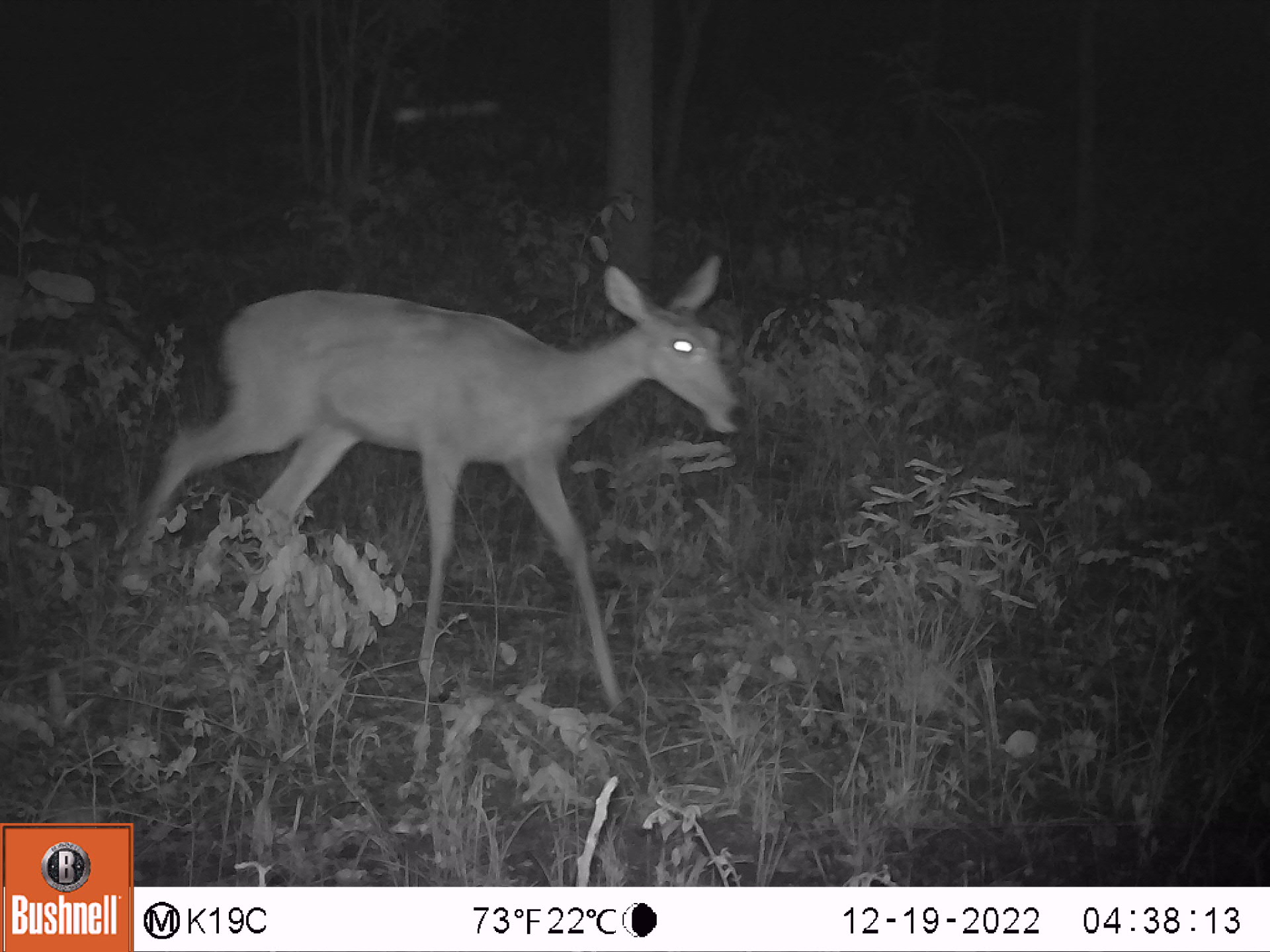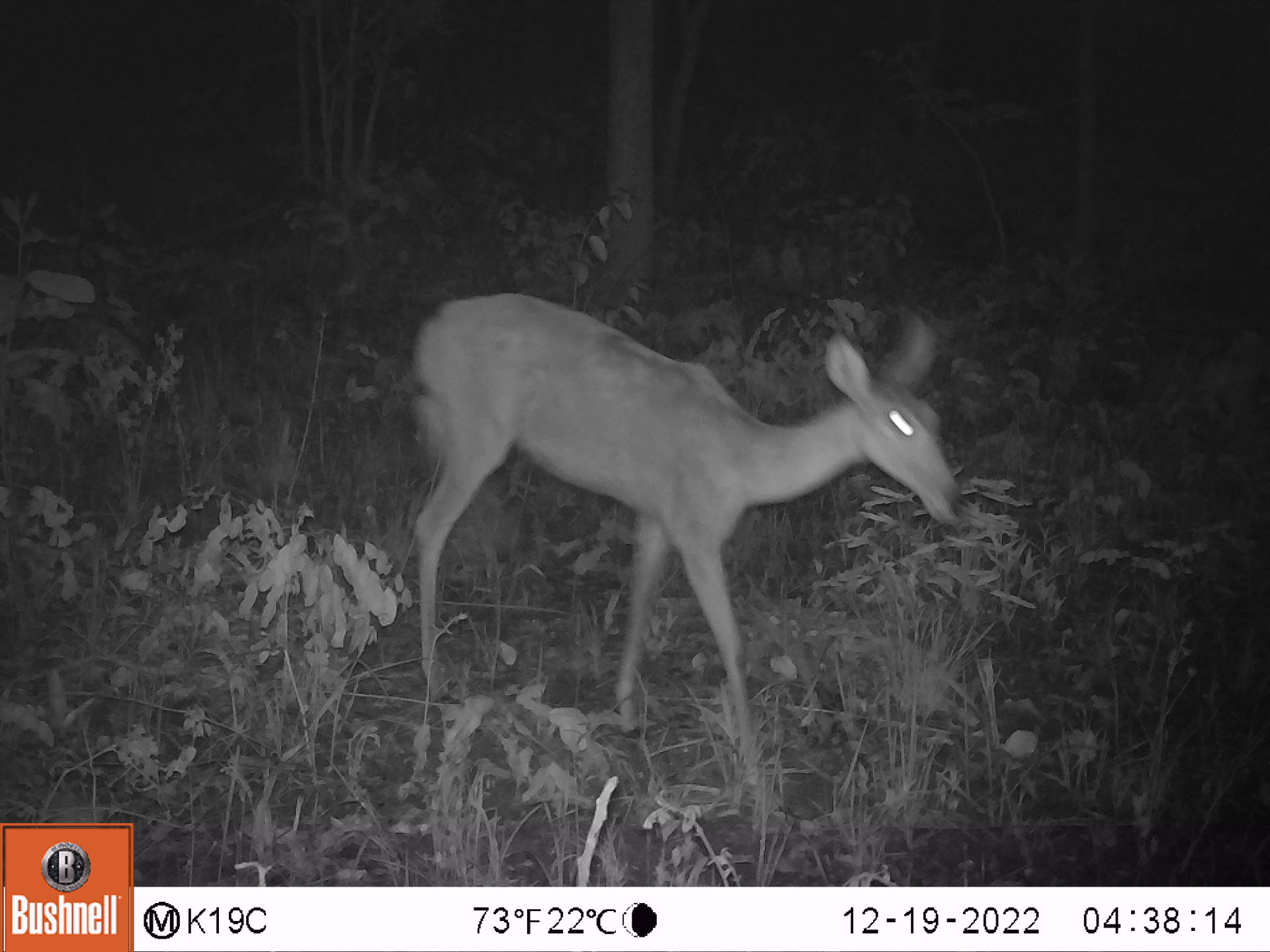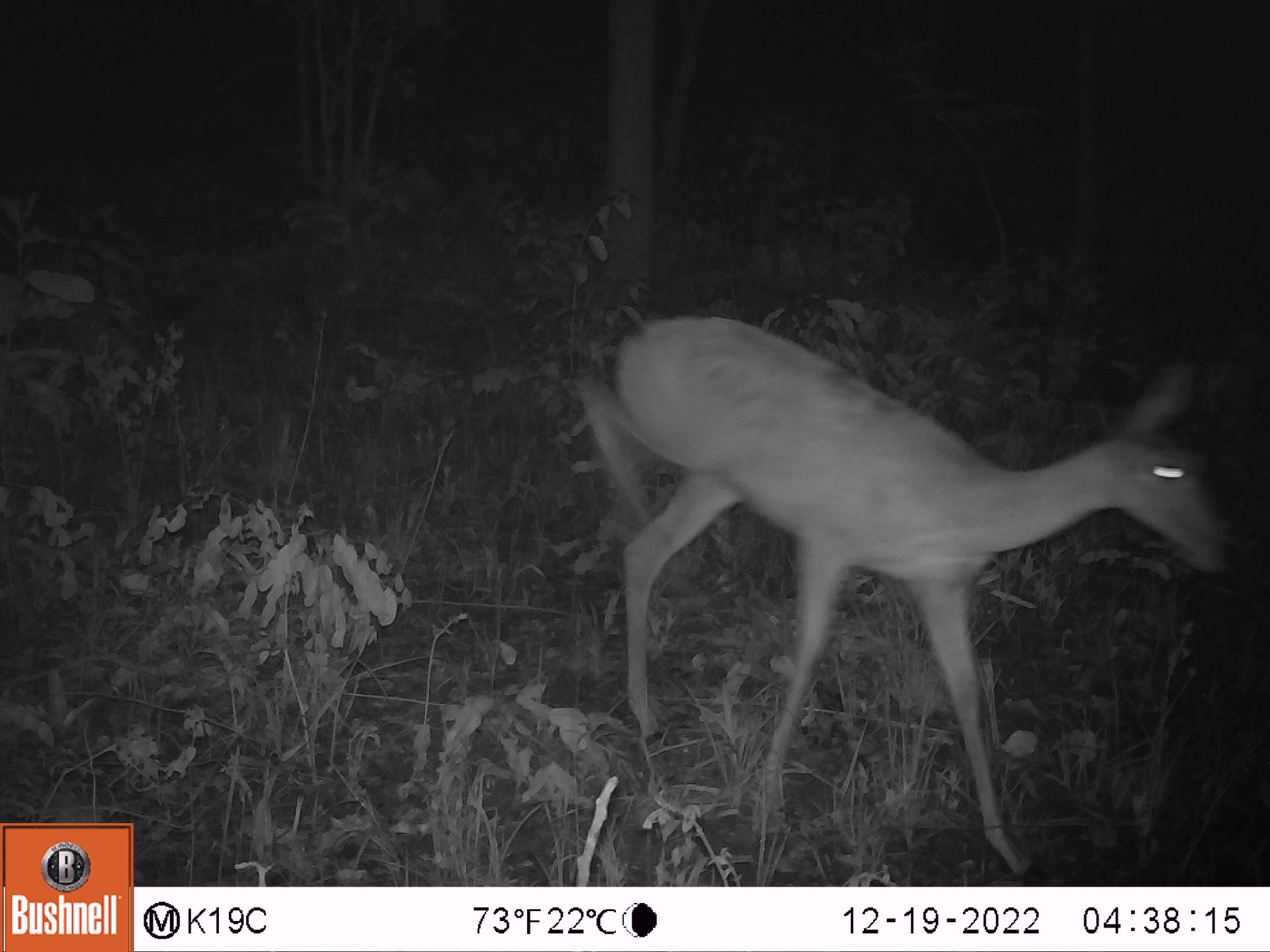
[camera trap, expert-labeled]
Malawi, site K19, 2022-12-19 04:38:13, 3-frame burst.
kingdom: Animalia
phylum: Chordata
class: Mammalia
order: Artiodactyla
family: Bovidae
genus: Redunca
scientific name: Redunca arundinum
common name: southern reedbuck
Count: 1.